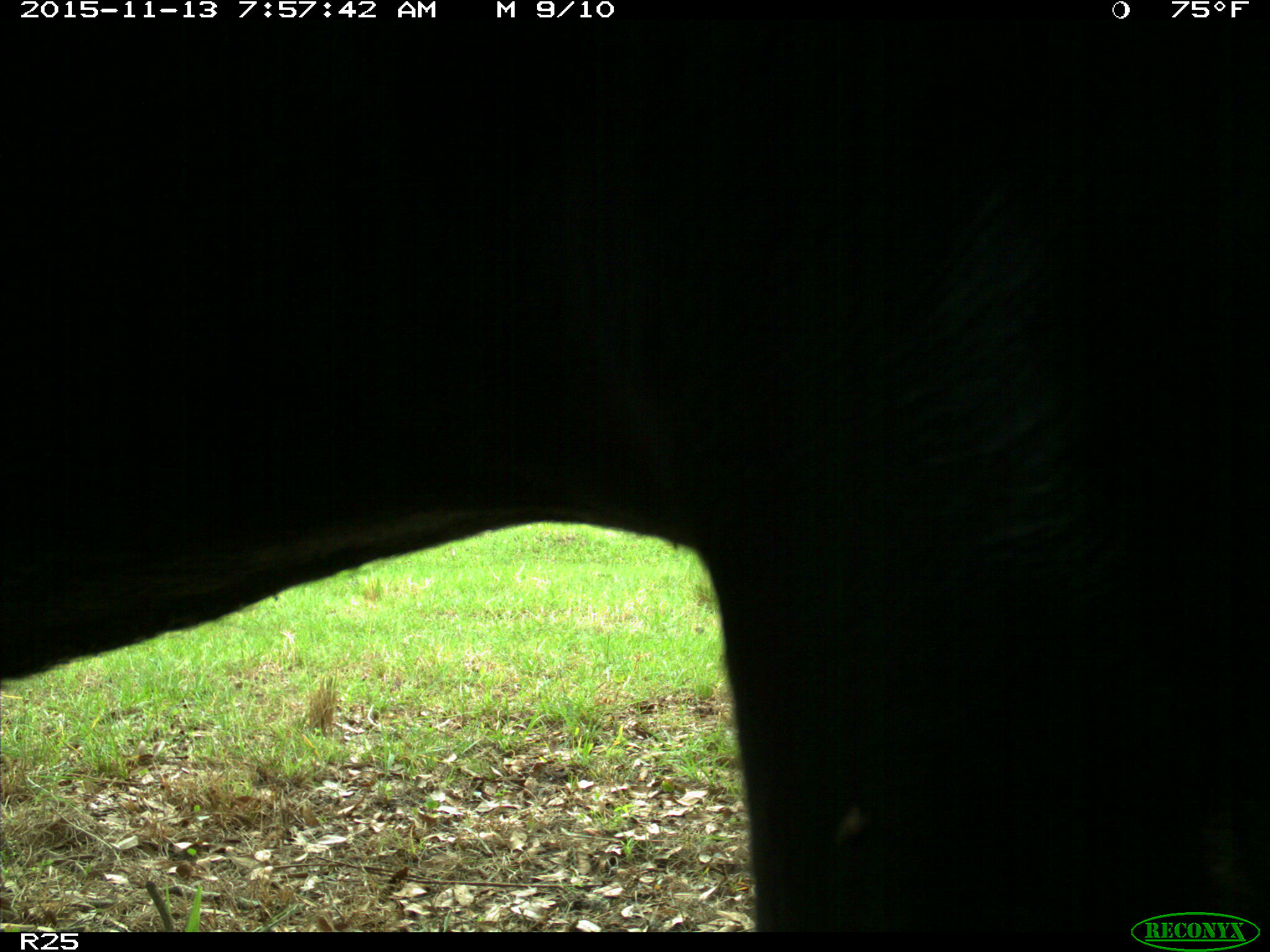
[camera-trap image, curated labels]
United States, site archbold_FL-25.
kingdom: Animalia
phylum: Chordata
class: Mammalia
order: Artiodactyla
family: Bovidae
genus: Bos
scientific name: Bos taurus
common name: domestic cow